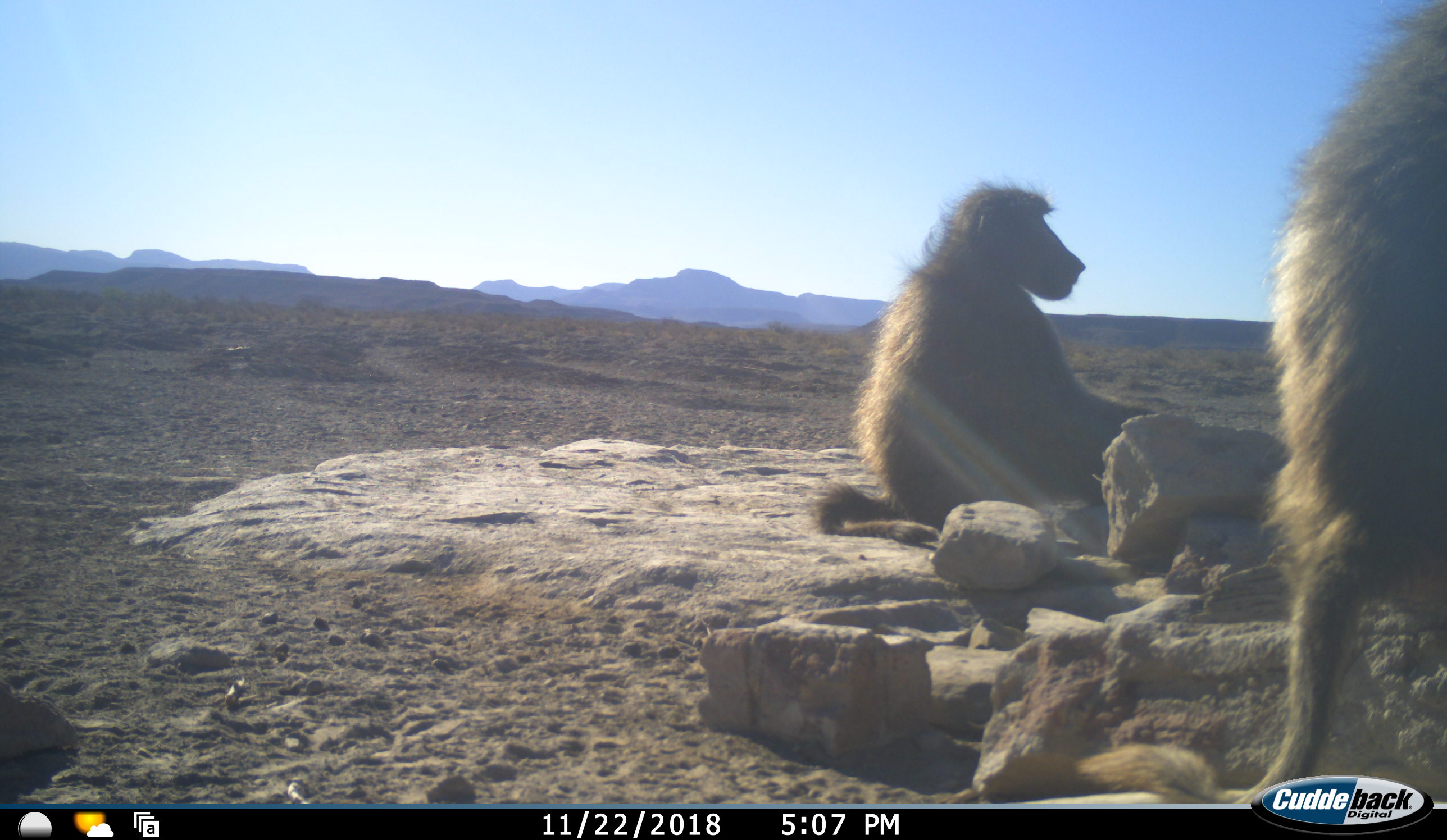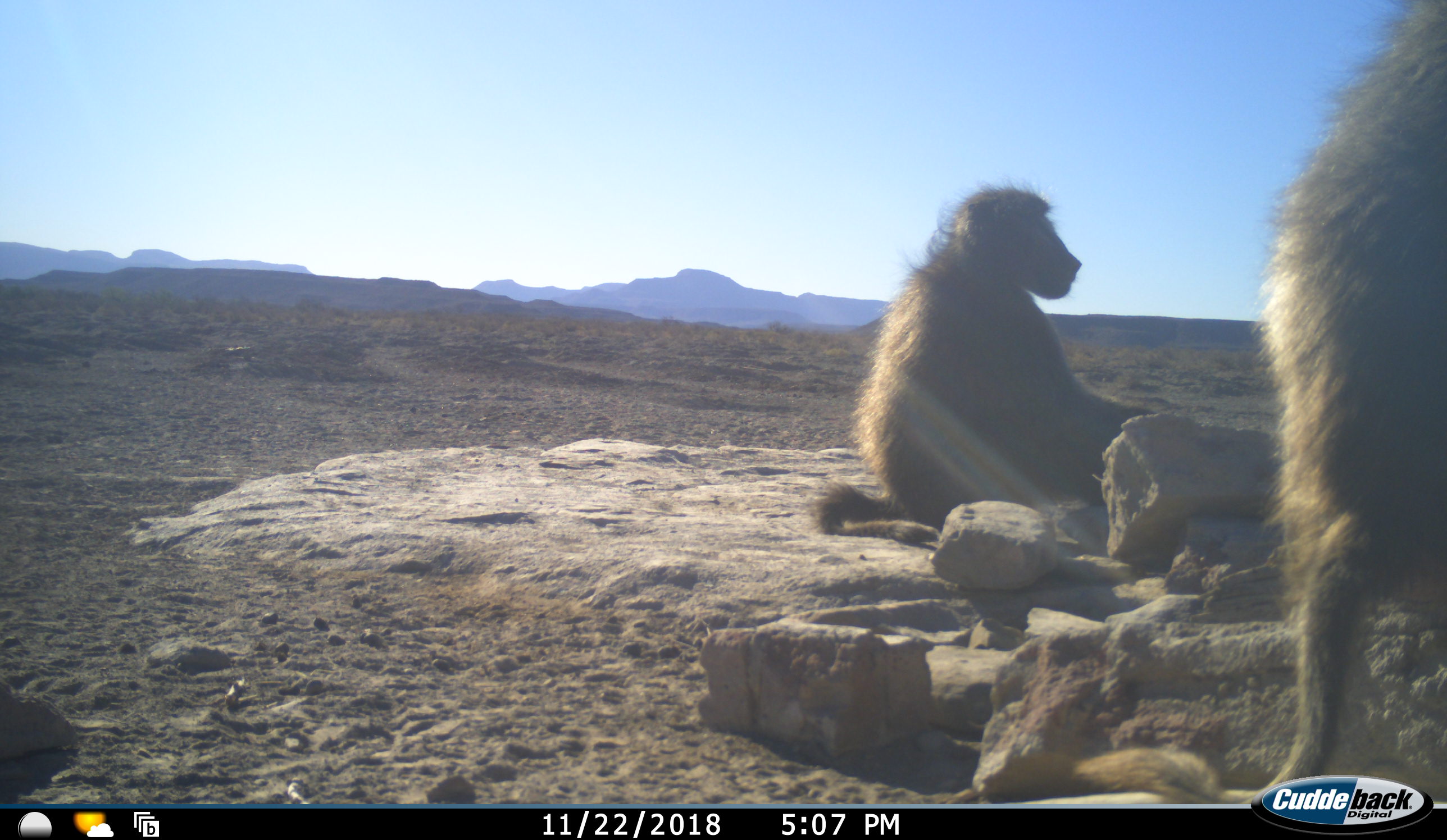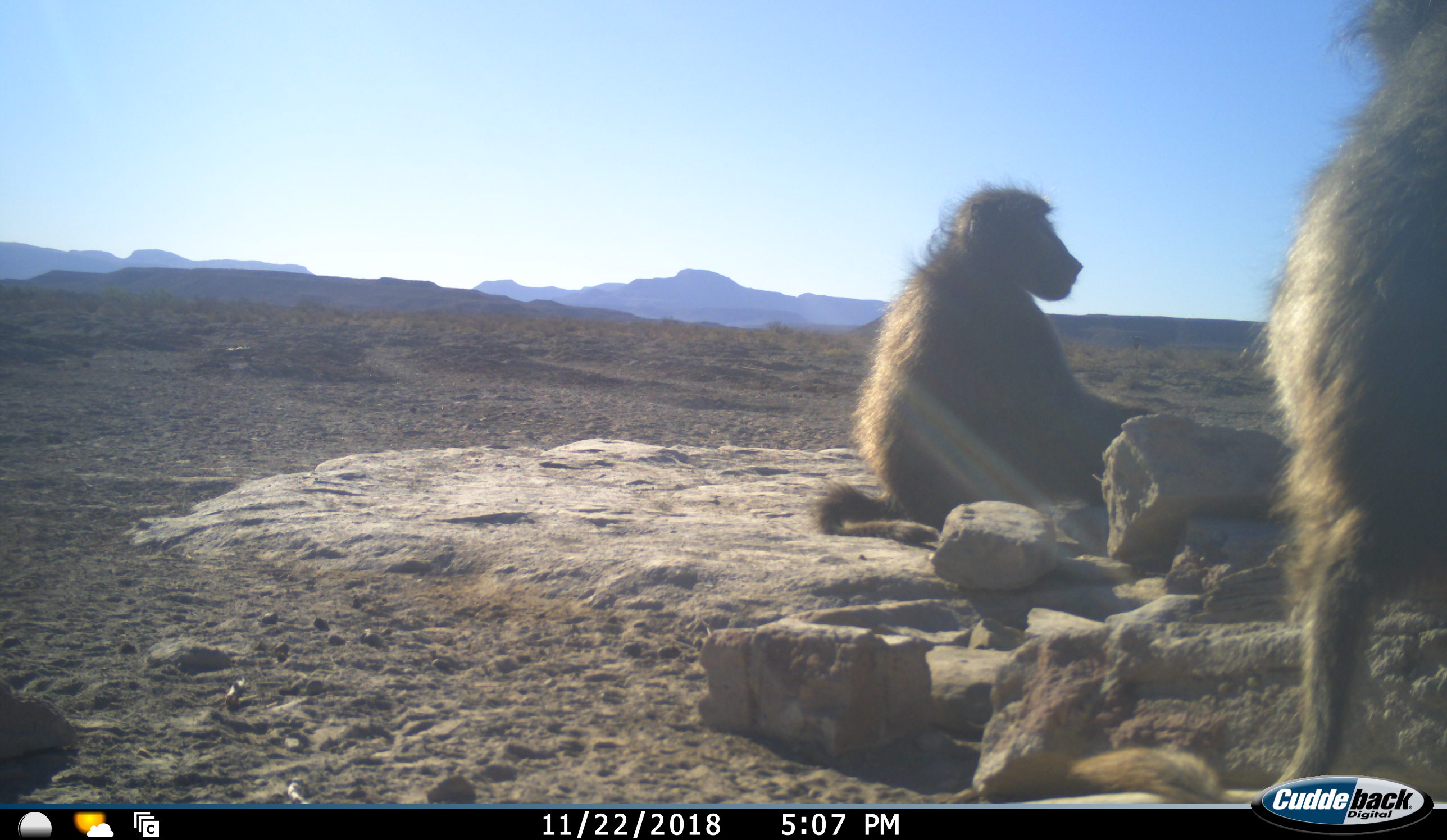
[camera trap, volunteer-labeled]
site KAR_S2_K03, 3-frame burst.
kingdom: Animalia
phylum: Chordata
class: Mammalia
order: Primates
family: Cercopithecidae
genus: Papio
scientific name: Papio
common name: baboon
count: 2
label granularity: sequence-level